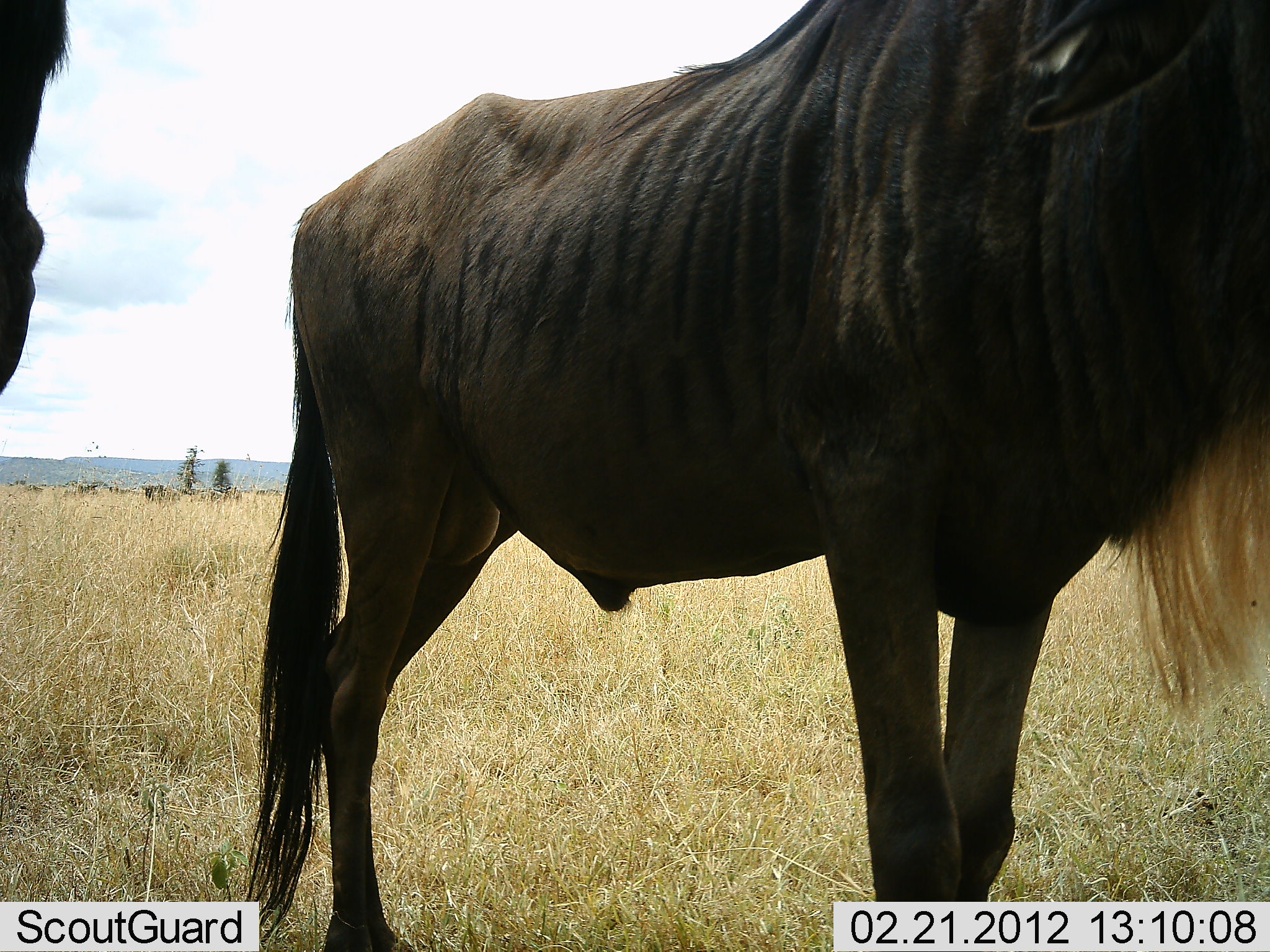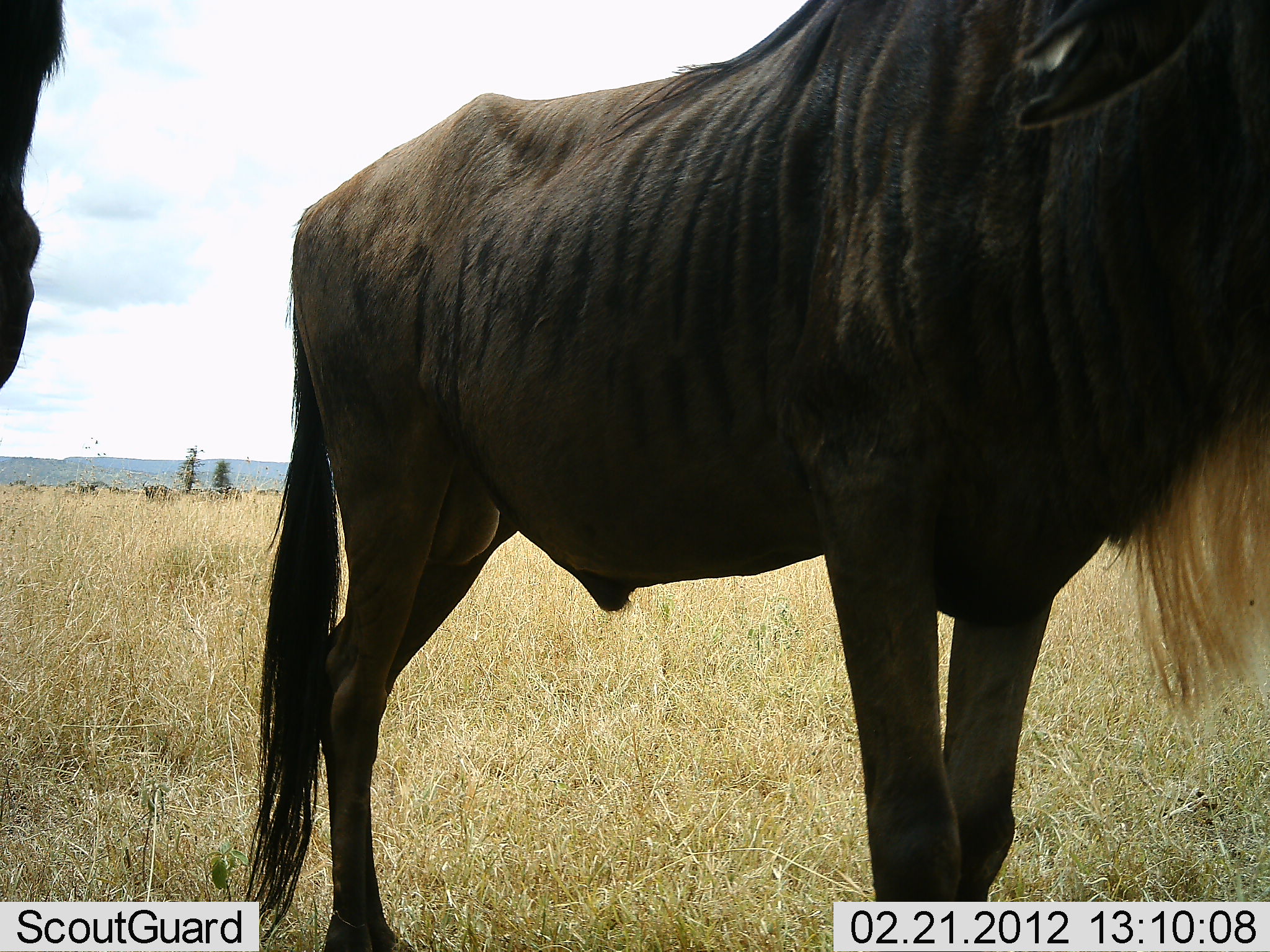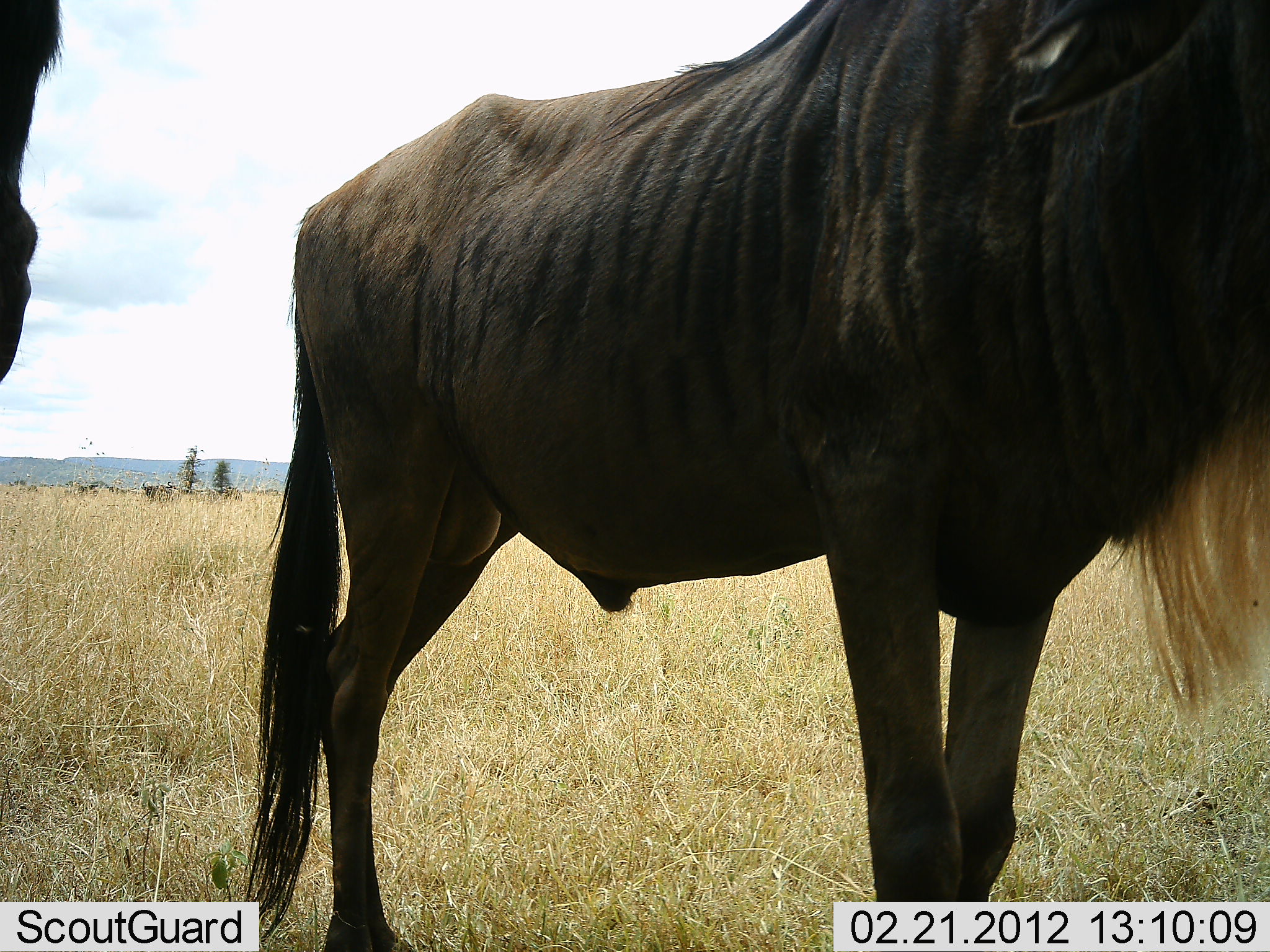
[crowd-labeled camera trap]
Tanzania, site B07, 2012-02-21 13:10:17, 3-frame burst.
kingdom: Animalia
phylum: Chordata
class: Mammalia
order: Artiodactyla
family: Bovidae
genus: Connochaetes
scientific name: Connochaetes taurinus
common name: blue wildebeest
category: wildebeest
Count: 2.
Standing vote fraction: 100%.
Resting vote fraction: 0%.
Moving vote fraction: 0%.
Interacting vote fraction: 0%.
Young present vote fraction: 0%.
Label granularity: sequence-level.